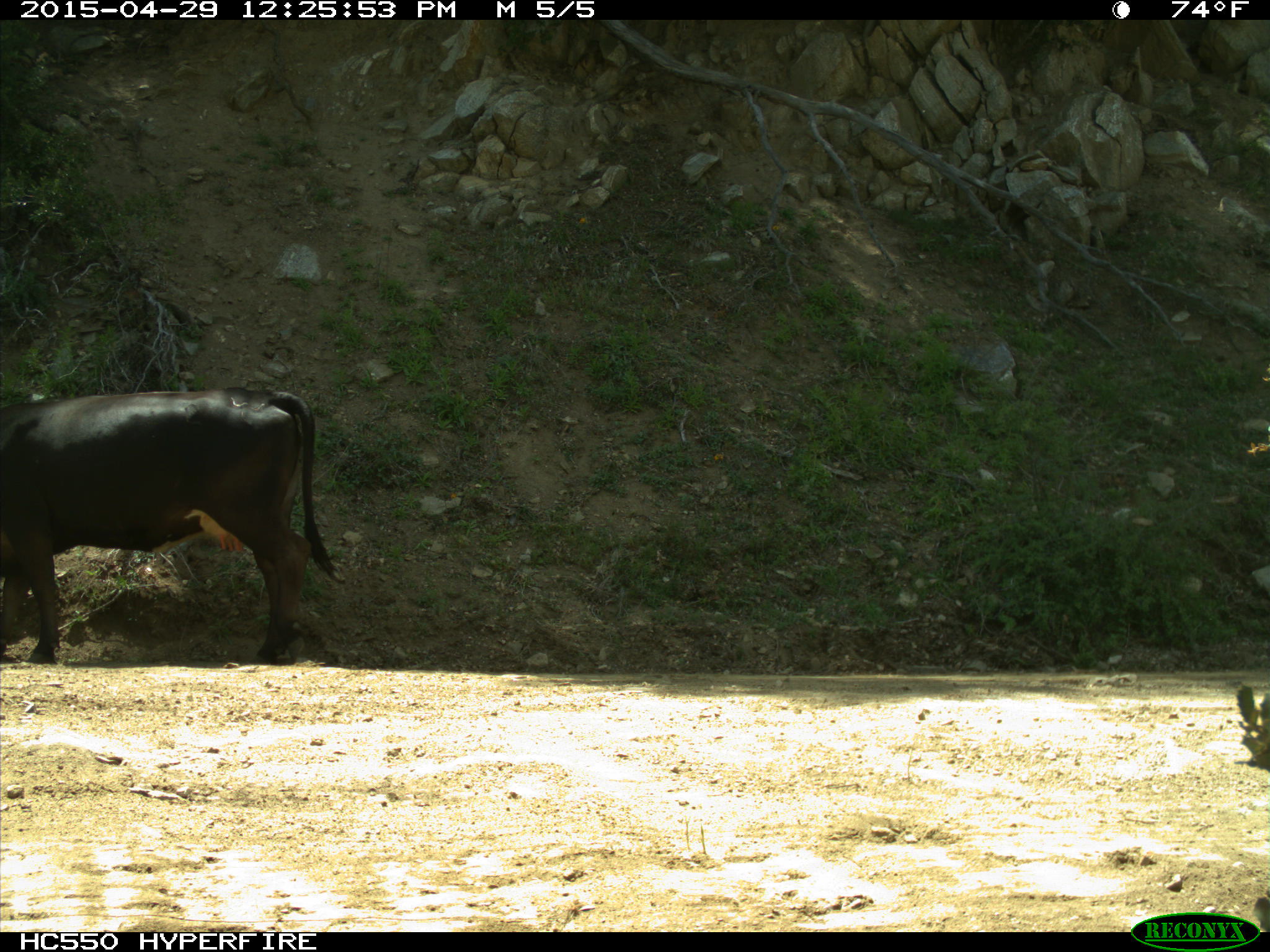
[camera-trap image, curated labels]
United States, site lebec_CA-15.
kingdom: Animalia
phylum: Chordata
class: Mammalia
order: Artiodactyla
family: Bovidae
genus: Bos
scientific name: Bos taurus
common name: domestic cow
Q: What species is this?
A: Bos taurus (domestic cow).